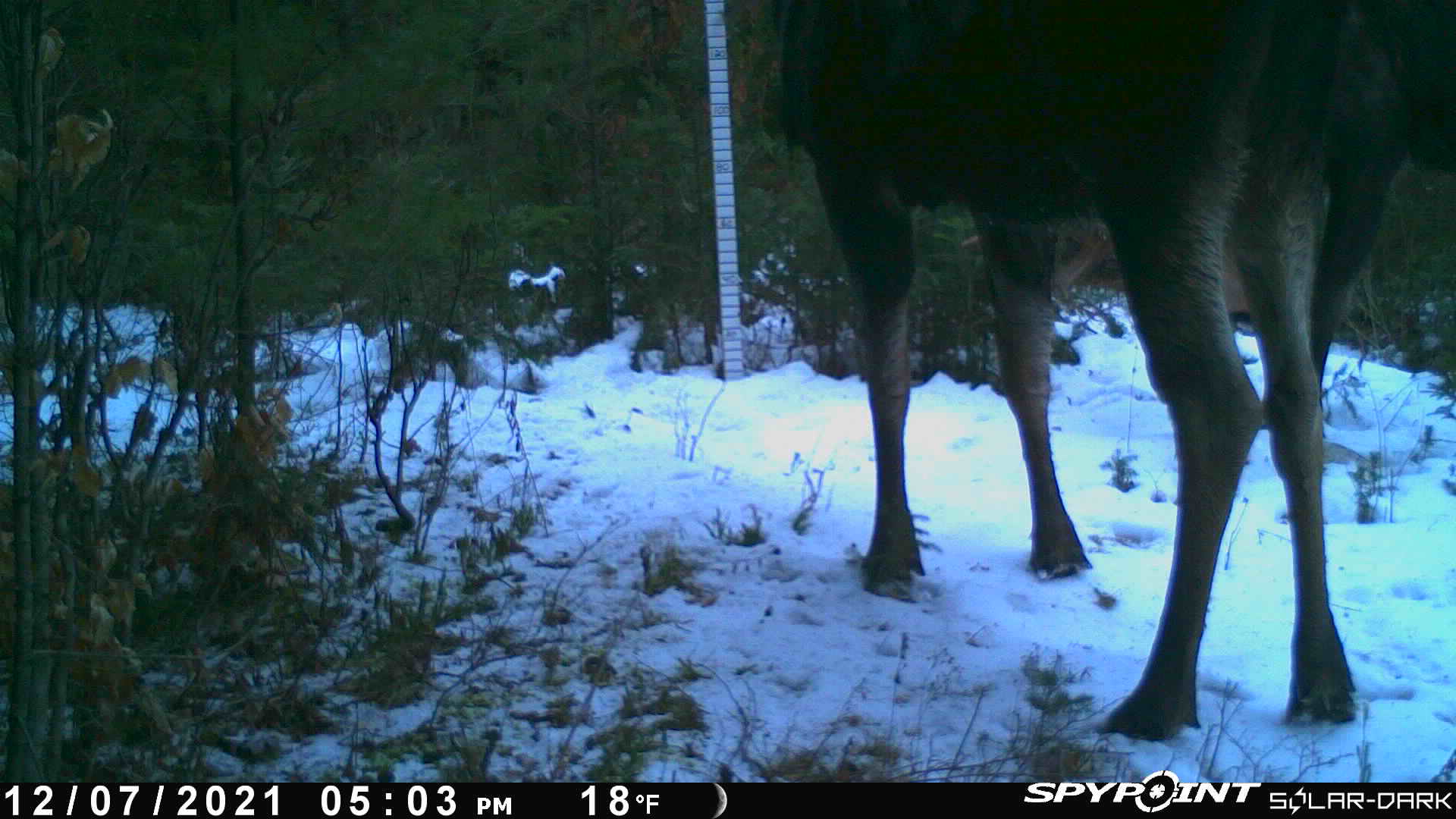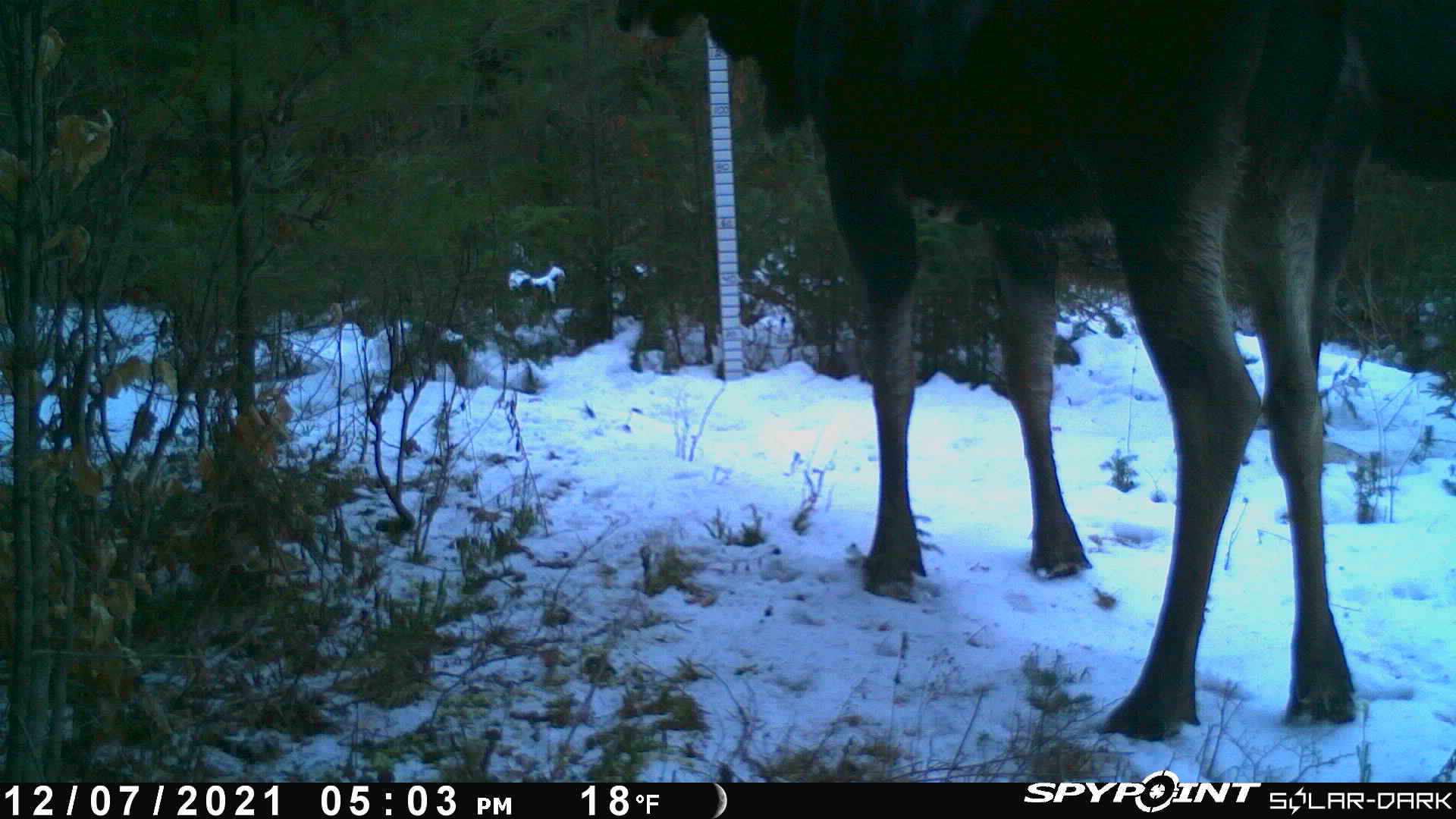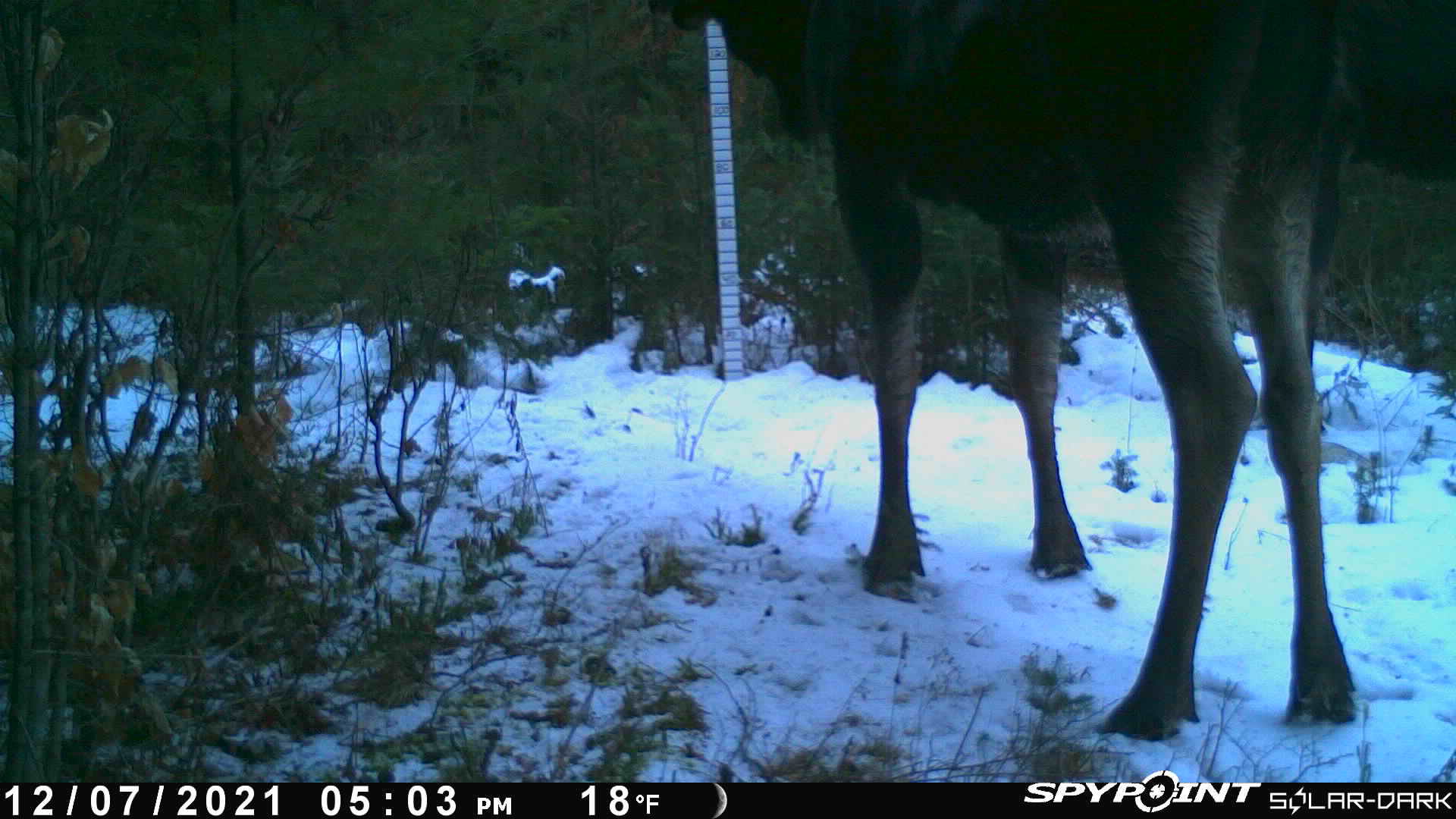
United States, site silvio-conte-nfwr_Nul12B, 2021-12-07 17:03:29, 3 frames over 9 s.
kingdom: Animalia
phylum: Chordata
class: Mammalia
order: Artiodactyla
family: Cervidae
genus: Alces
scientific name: Alces alces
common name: moose